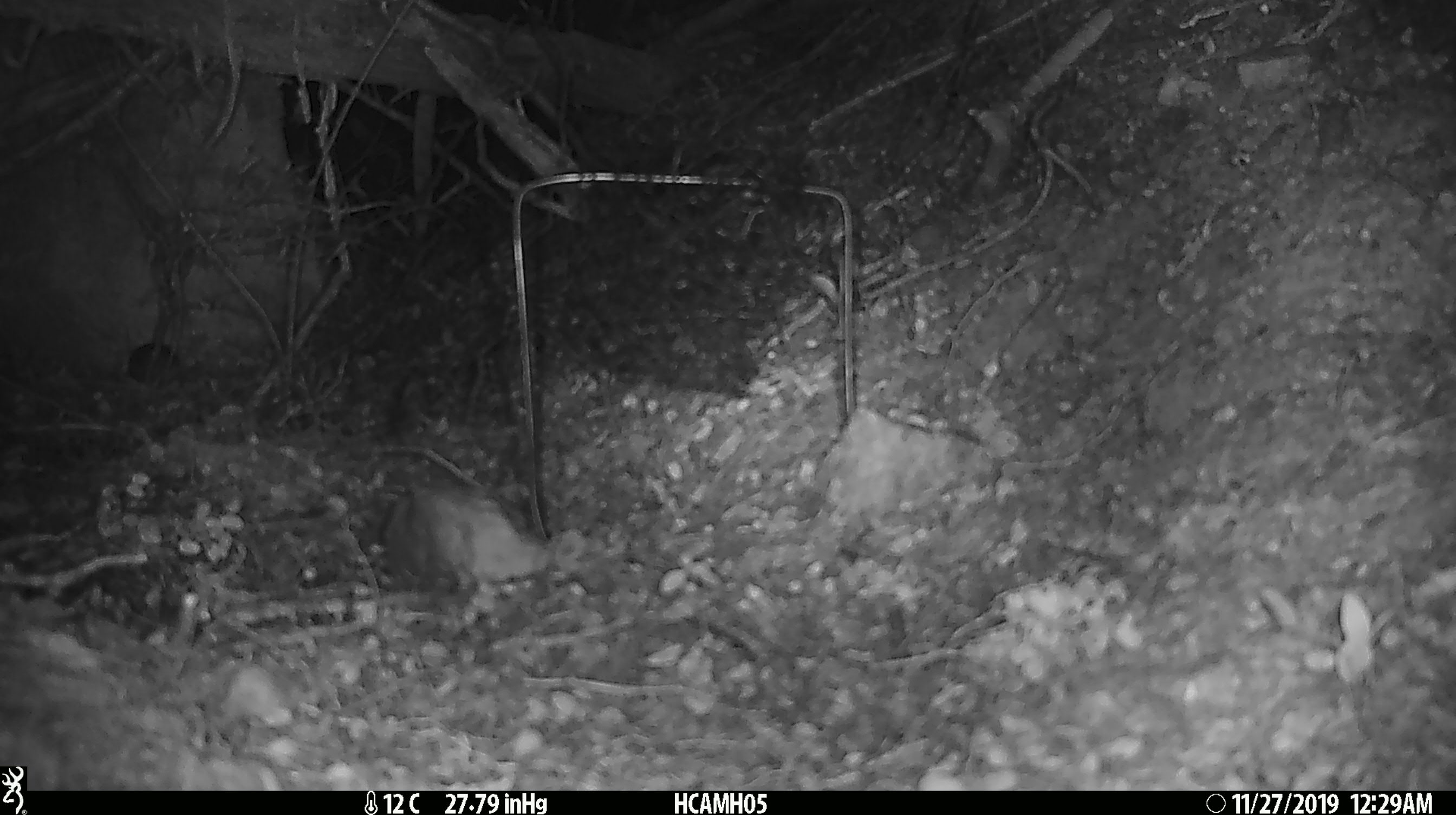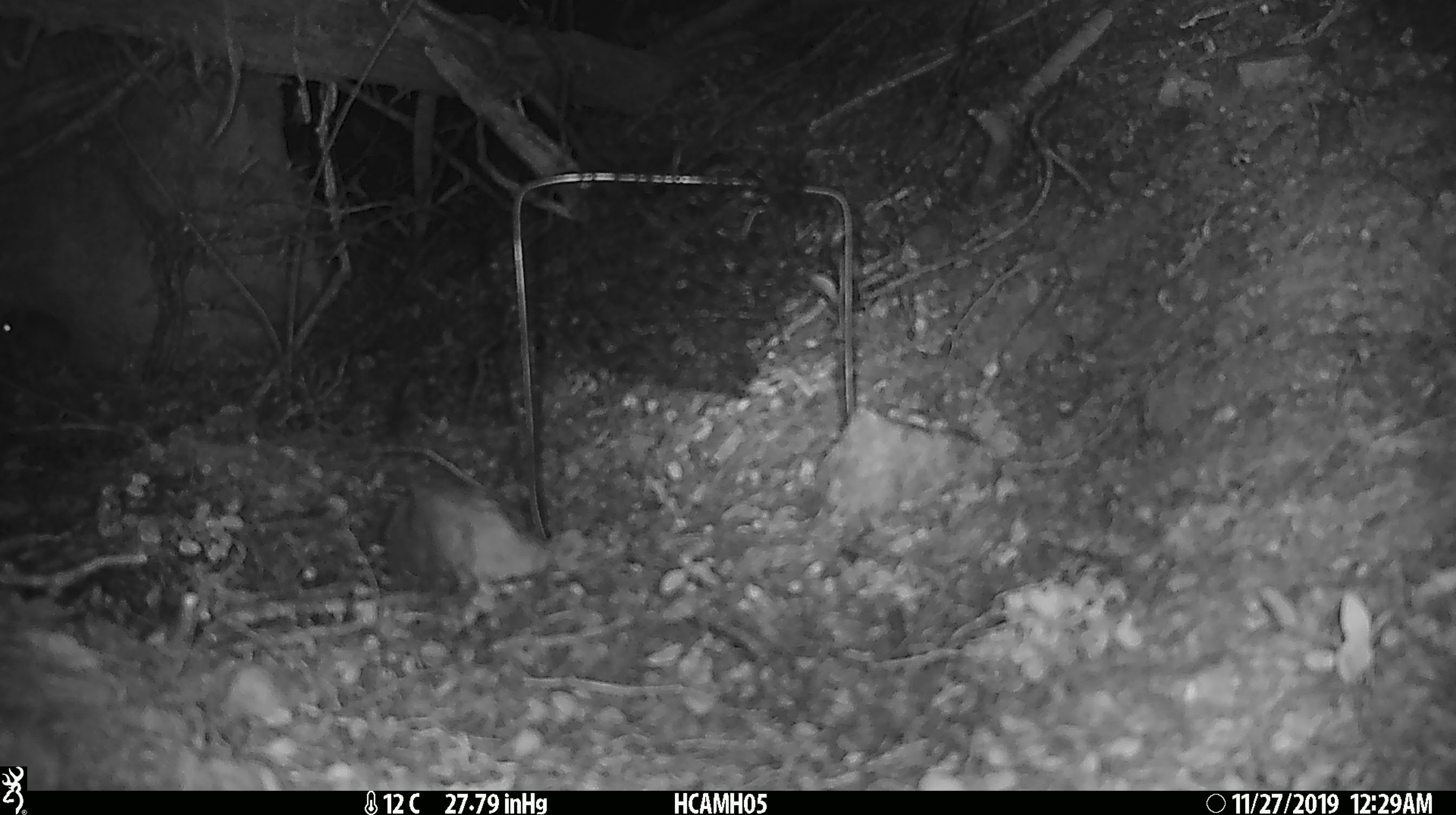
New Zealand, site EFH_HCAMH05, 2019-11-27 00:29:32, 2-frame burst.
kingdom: Animalia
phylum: Chordata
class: Mammalia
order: Rodentia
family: Muridae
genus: Mus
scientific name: Mus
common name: mouse